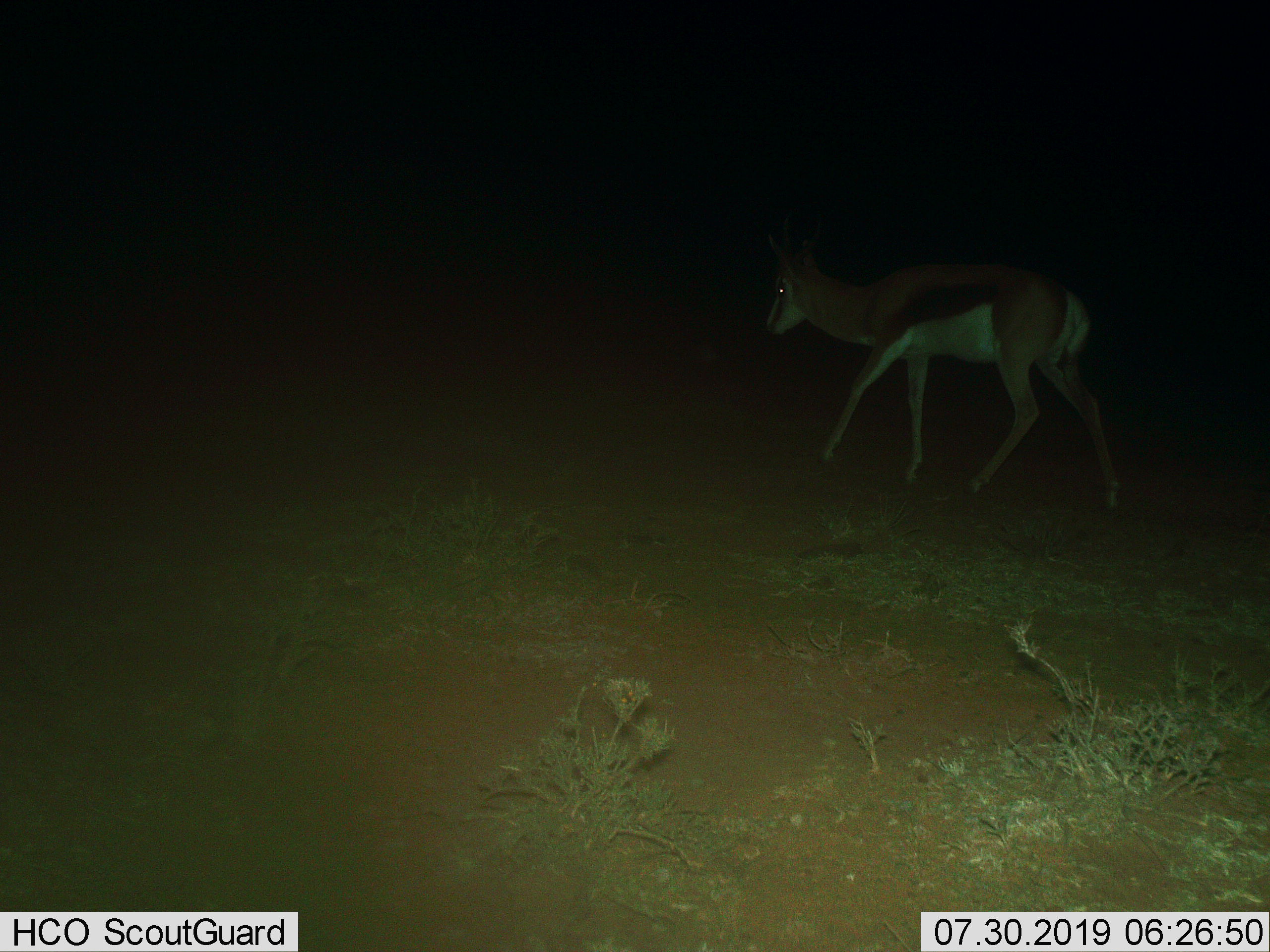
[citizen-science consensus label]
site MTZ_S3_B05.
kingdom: Animalia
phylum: Chordata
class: Mammalia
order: Artiodactyla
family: Bovidae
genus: Antidorcas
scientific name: Antidorcas marsupialis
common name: springbok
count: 1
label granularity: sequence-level